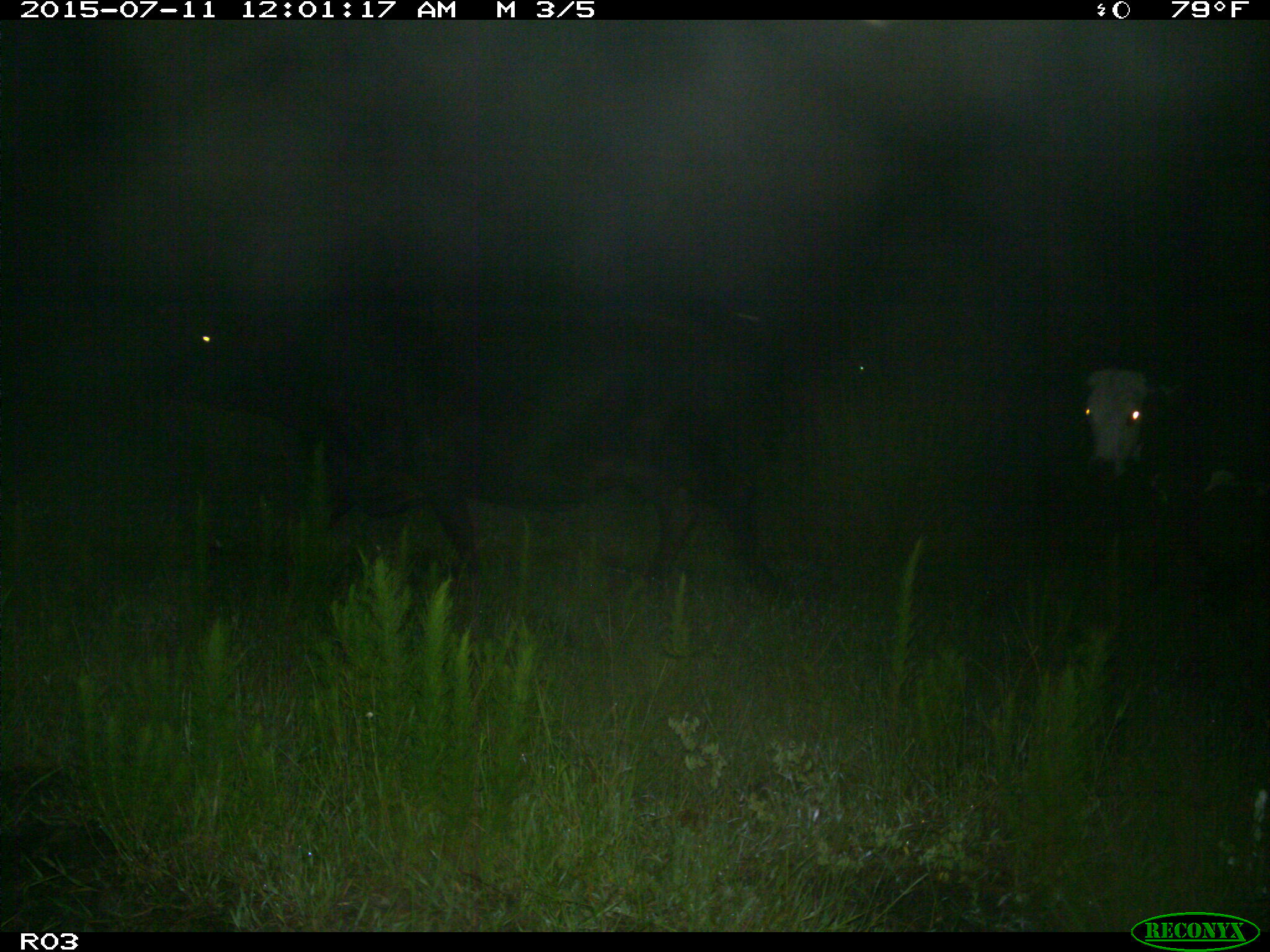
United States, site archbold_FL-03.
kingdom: Animalia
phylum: Chordata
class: Mammalia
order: Artiodactyla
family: Bovidae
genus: Bos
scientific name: Bos taurus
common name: domestic cow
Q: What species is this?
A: Bos taurus (domestic cow).